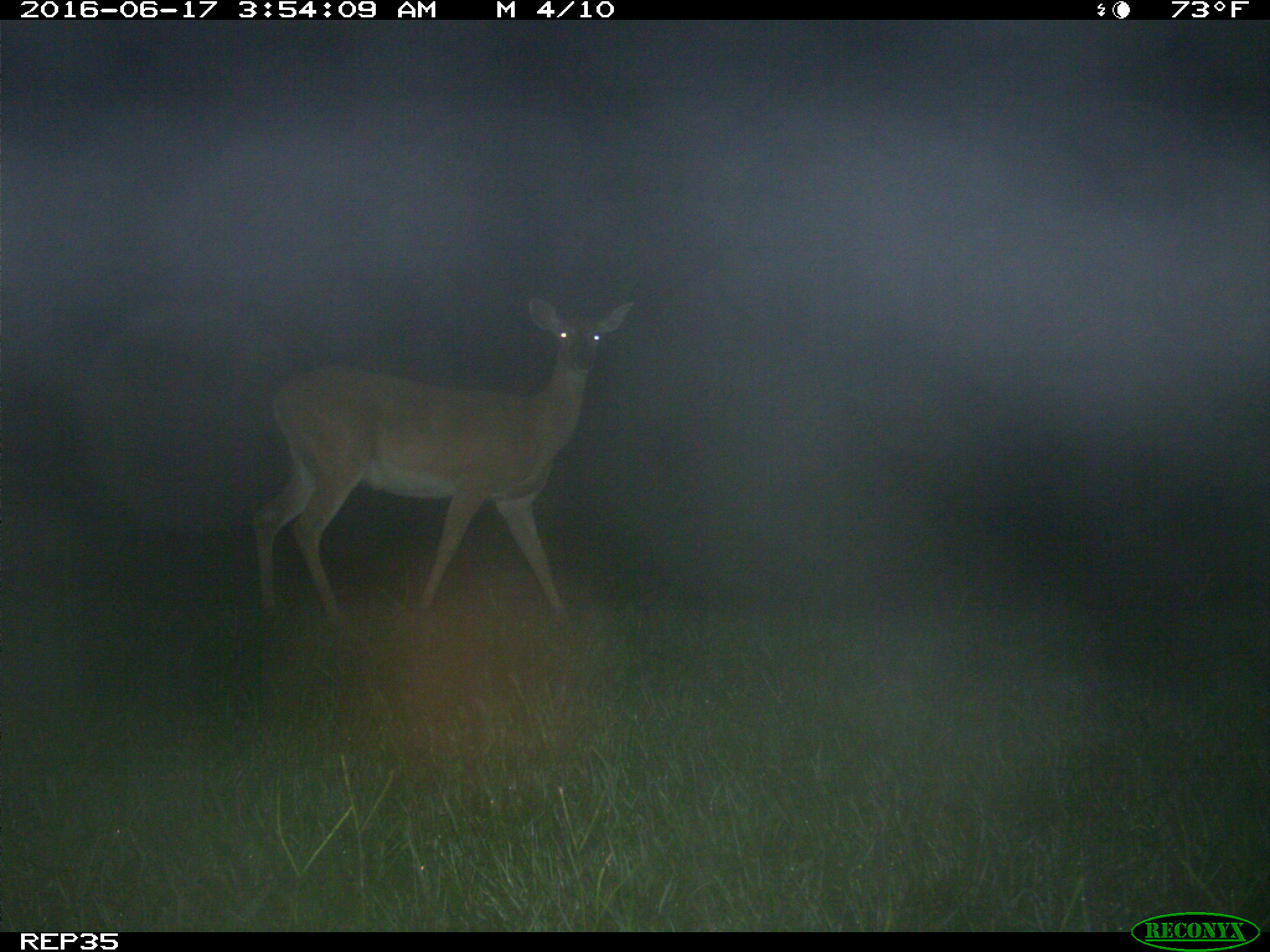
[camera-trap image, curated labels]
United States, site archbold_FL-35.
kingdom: Animalia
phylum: Chordata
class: Mammalia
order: Artiodactyla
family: Cervidae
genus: Odocoileus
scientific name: Odocoileus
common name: deer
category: unidentified deer